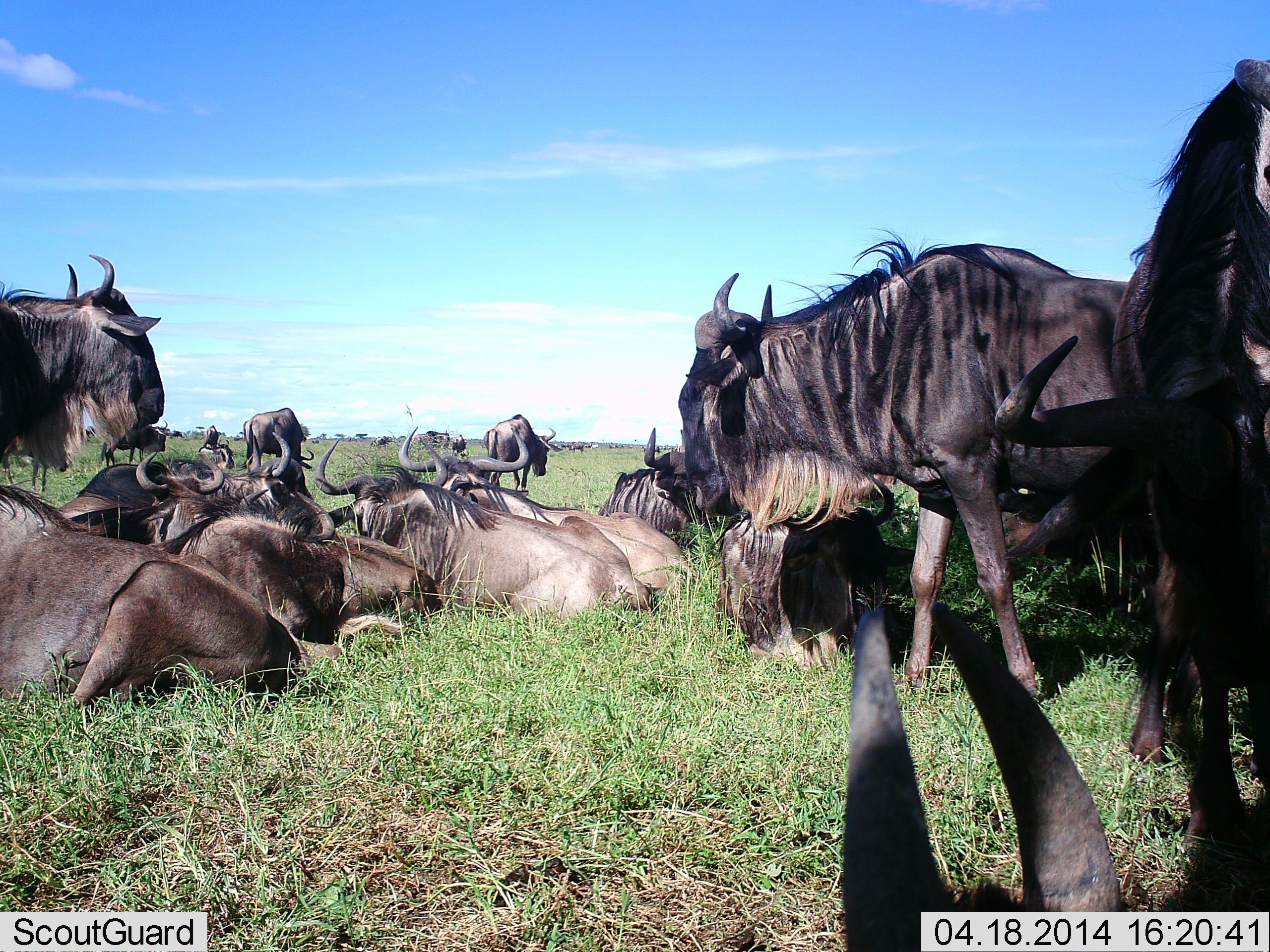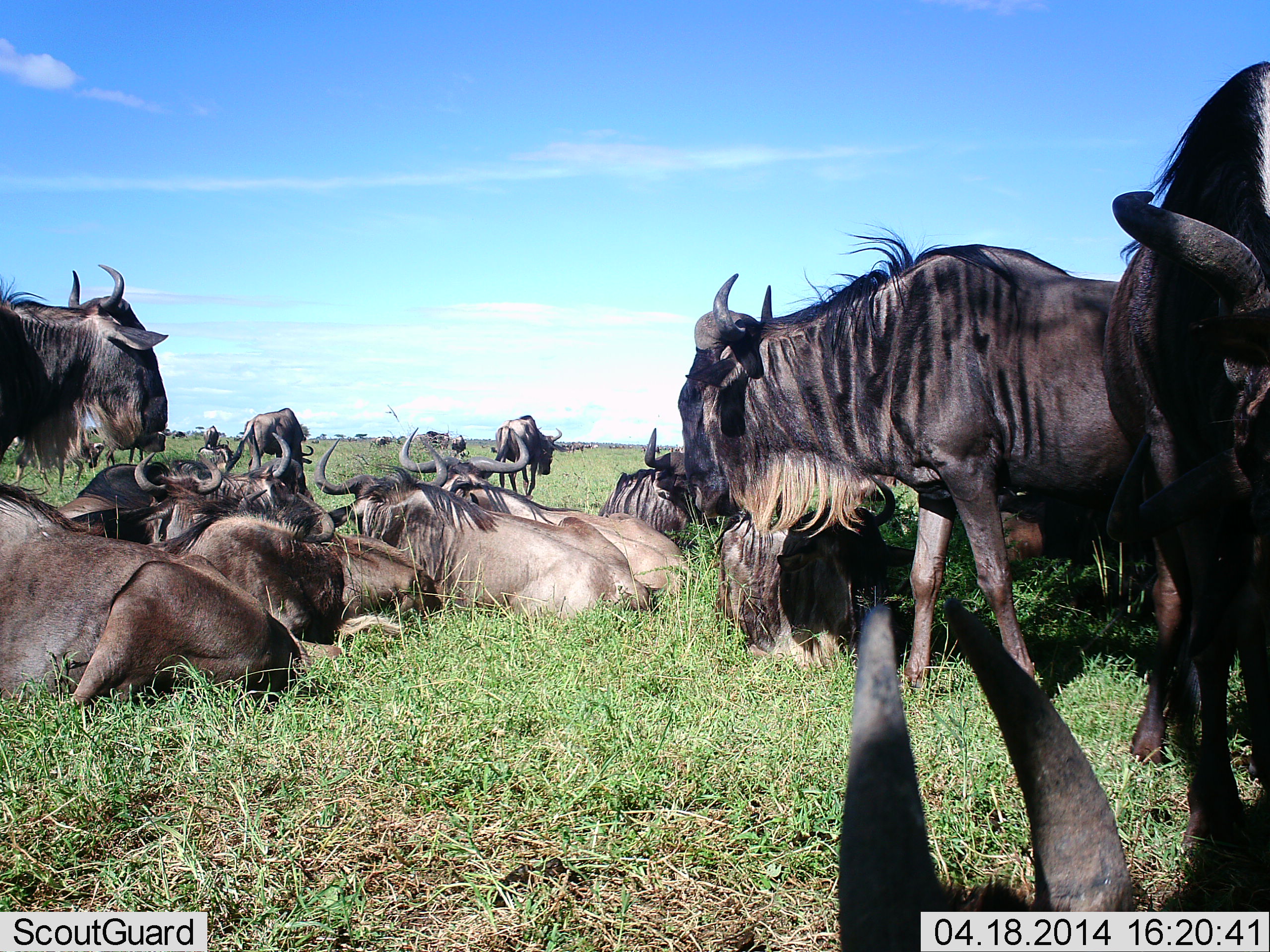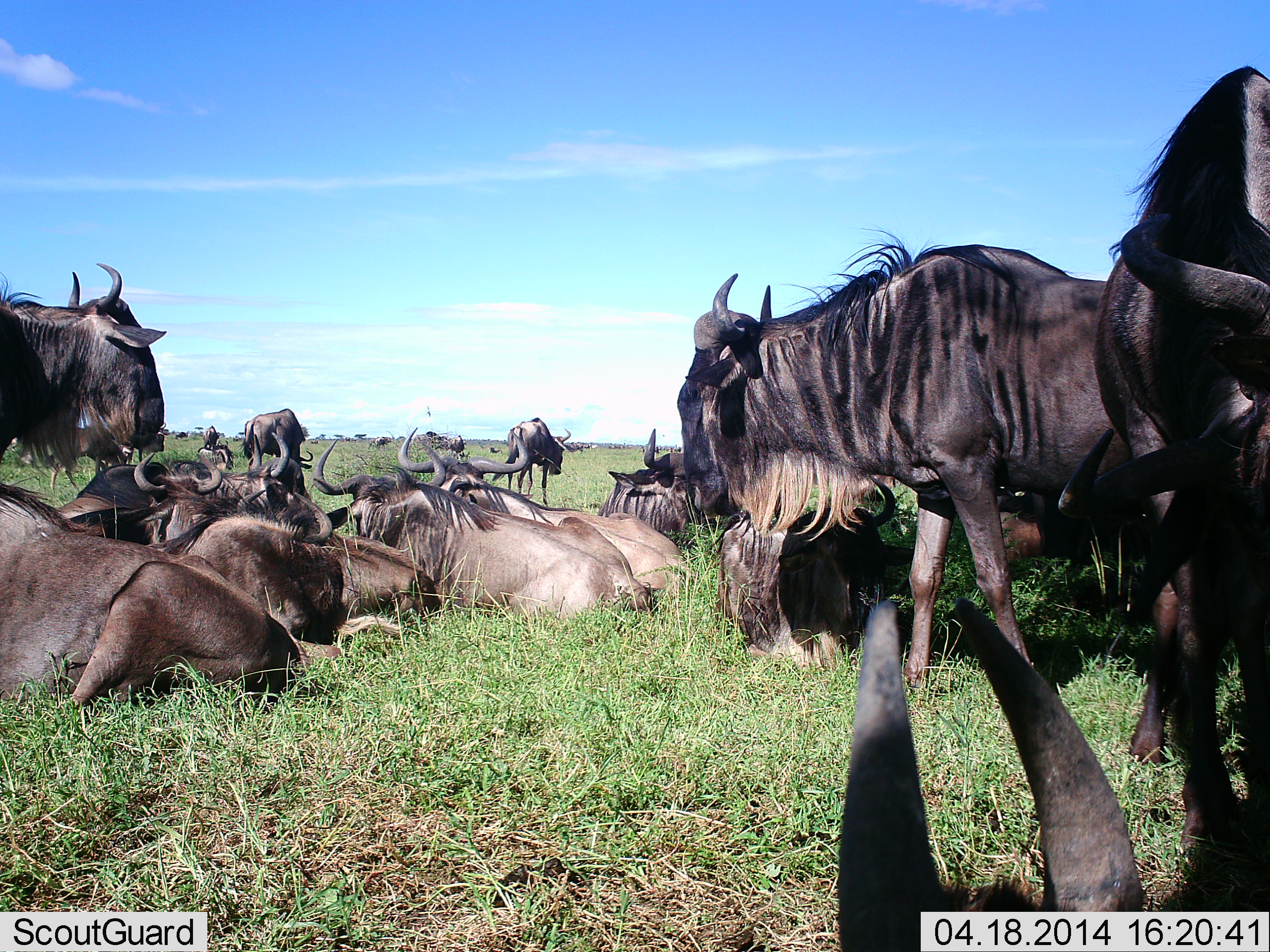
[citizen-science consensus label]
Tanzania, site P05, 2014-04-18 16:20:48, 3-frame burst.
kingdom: Animalia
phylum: Chordata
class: Mammalia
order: Artiodactyla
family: Bovidae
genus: Connochaetes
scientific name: Connochaetes taurinus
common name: blue wildebeest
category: wildebeest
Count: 11-50.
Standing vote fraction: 70%.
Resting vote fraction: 100%.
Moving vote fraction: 10%.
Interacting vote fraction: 10%.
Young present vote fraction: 10%.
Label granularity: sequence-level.